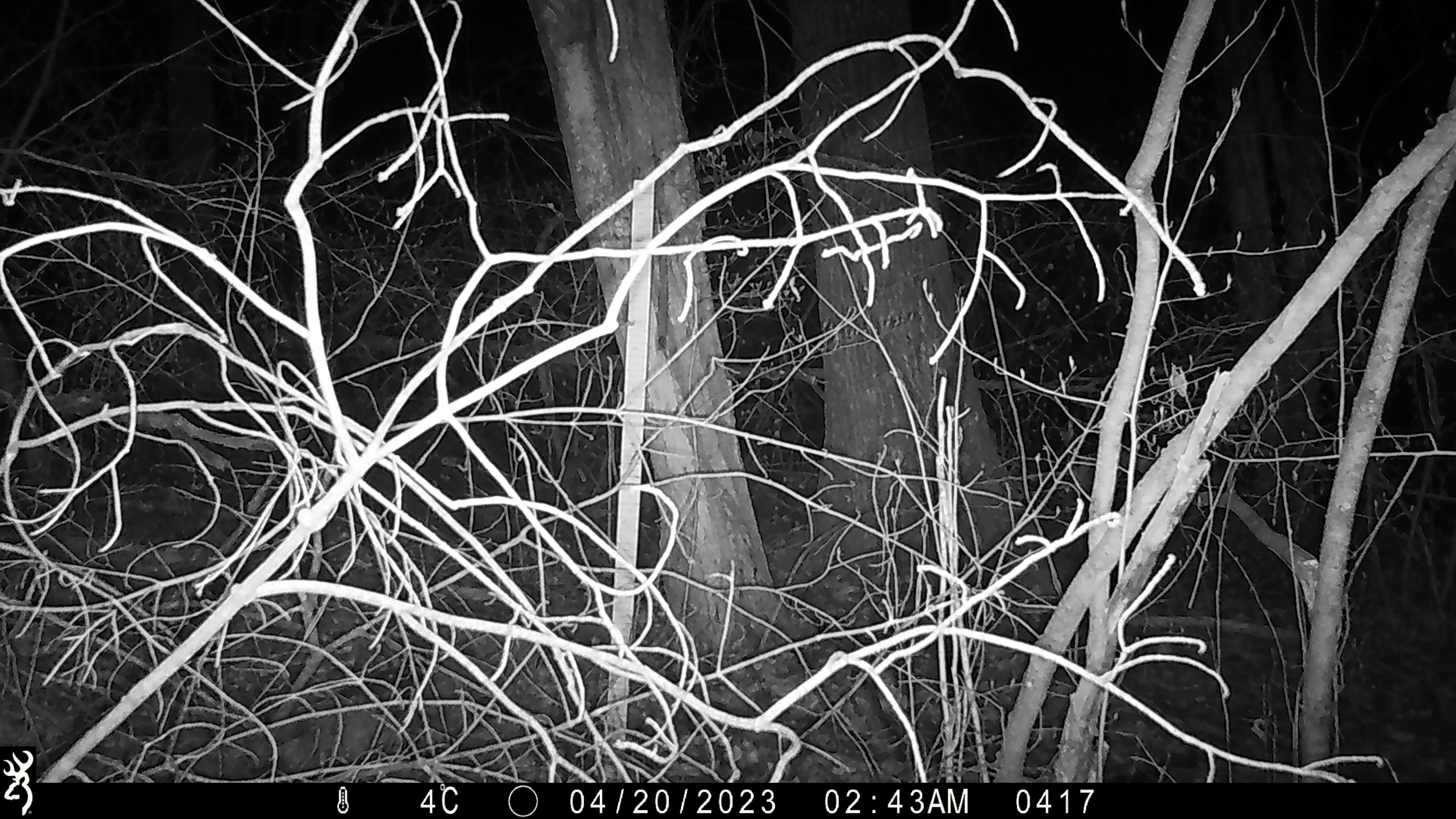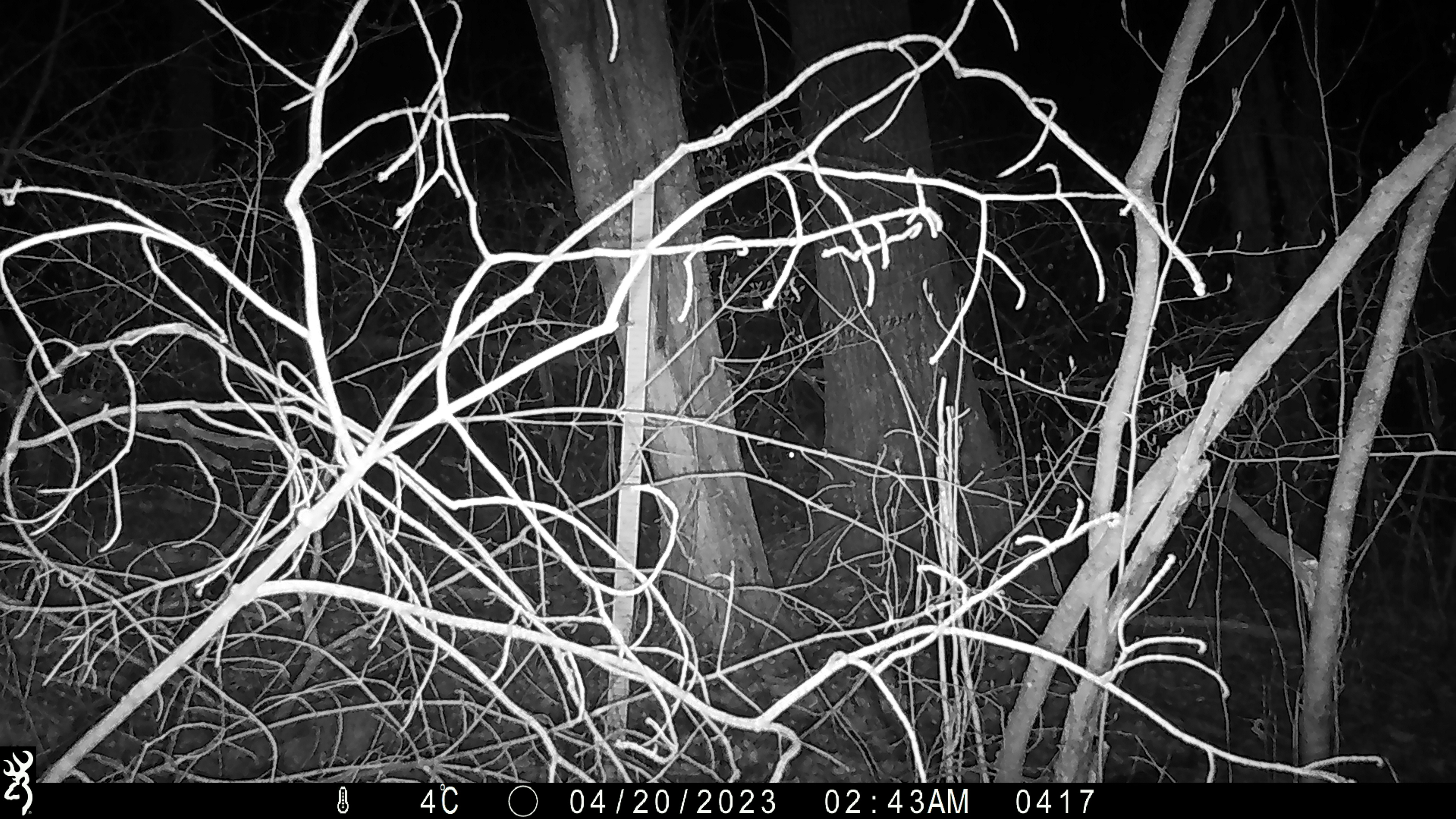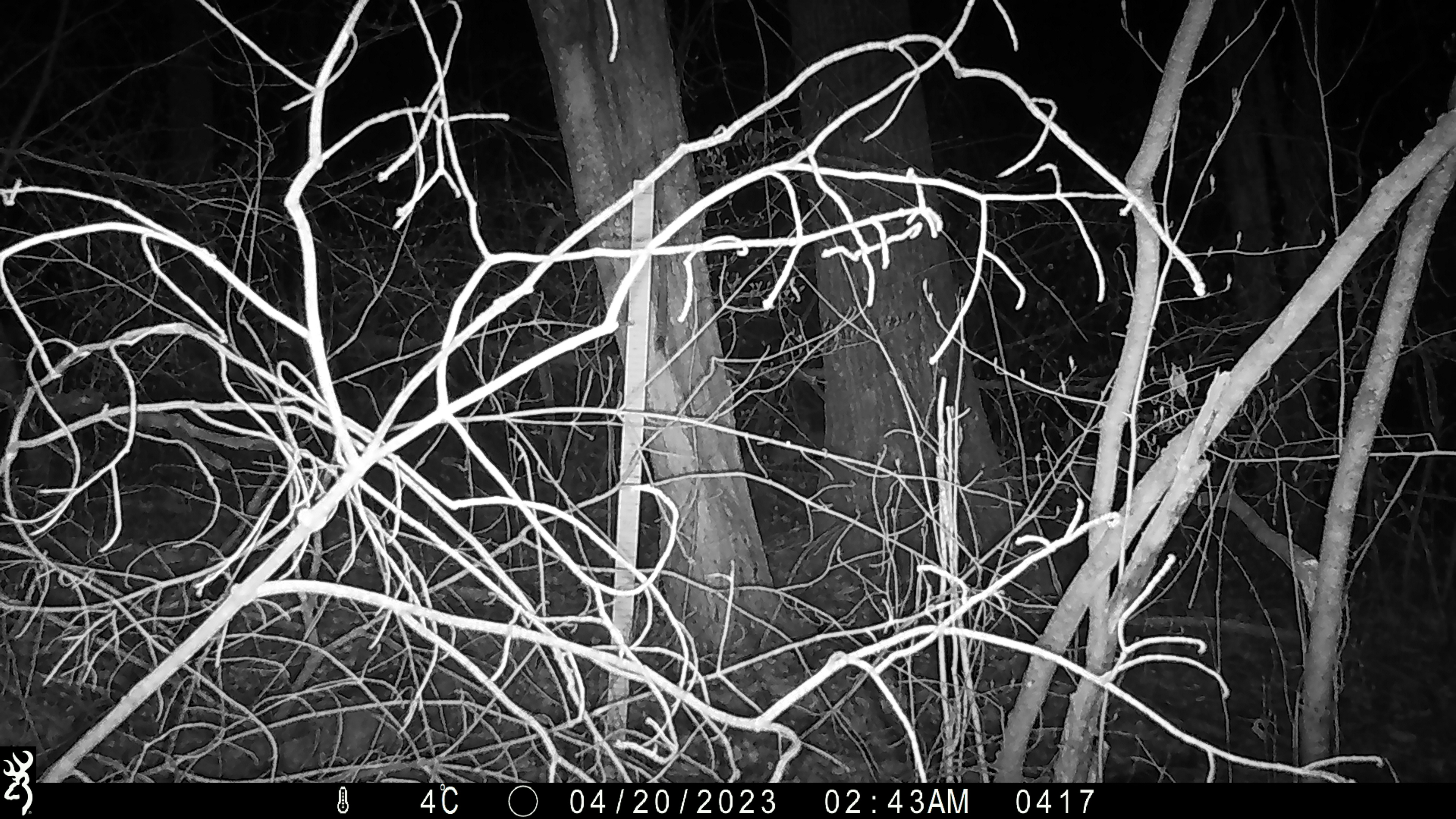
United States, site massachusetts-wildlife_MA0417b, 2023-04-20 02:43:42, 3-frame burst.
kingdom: Animalia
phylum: Chordata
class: Mammalia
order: Artiodactyla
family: Cervidae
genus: Odocoileus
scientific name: Odocoileus virginianus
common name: white-tailed deer